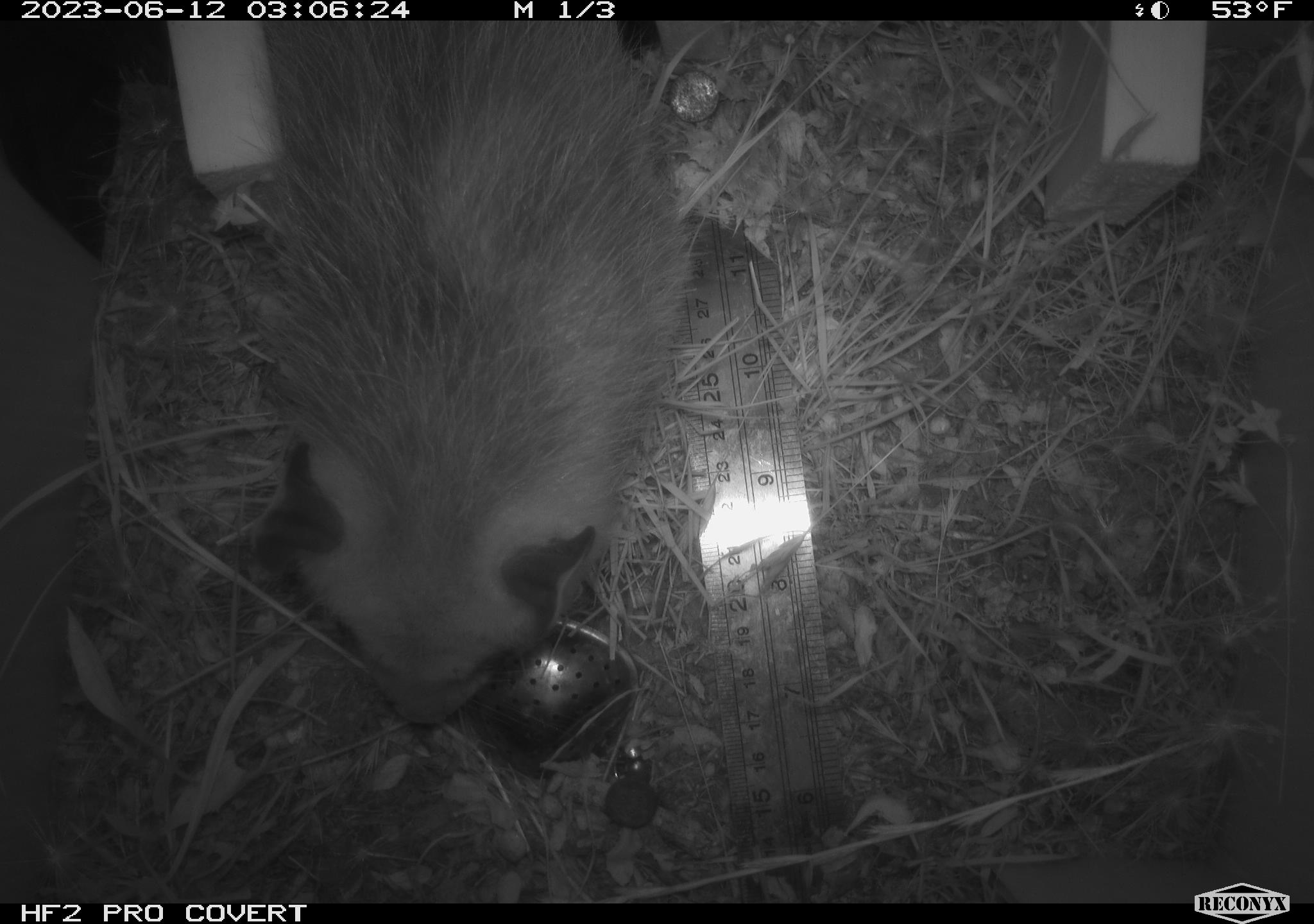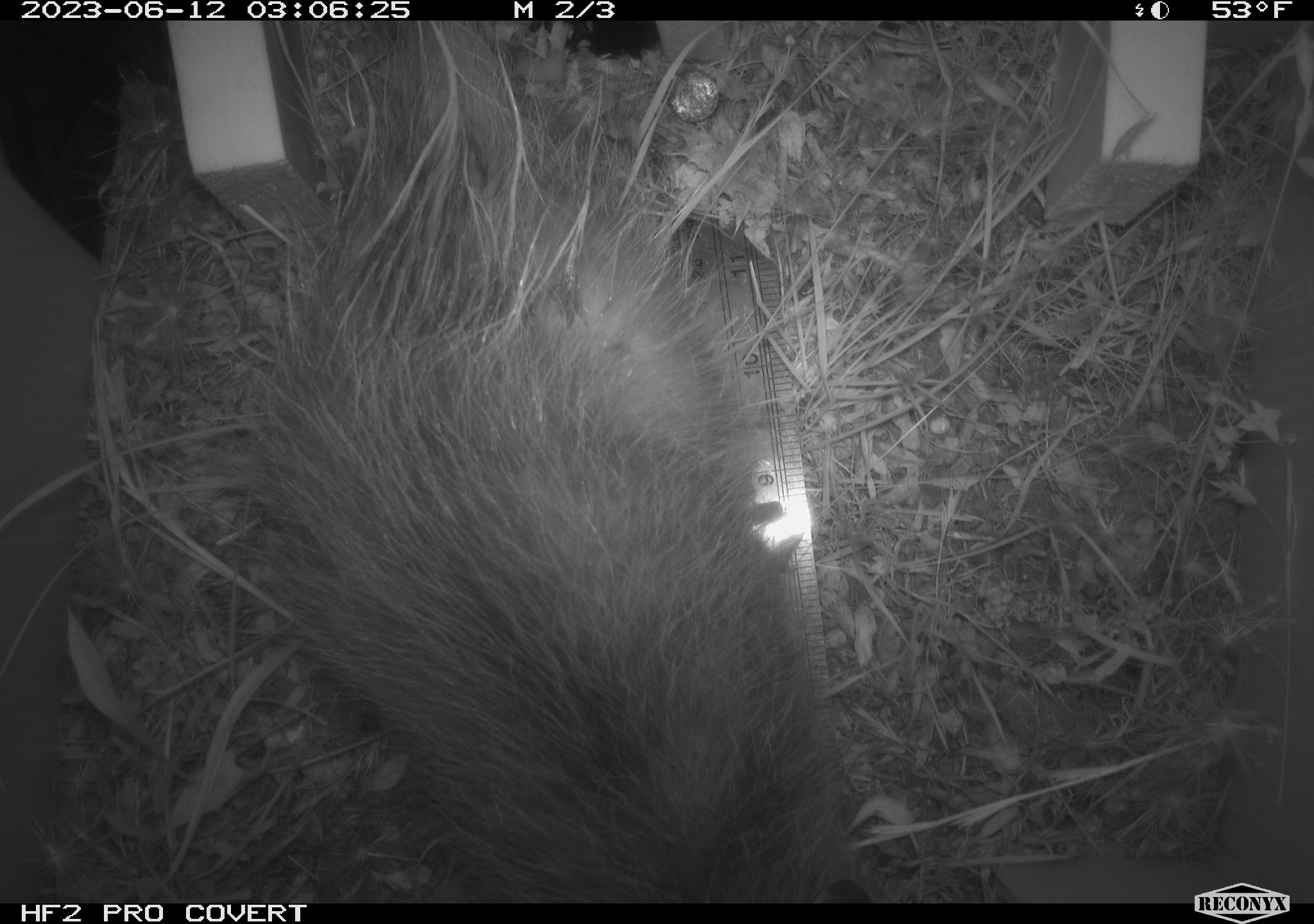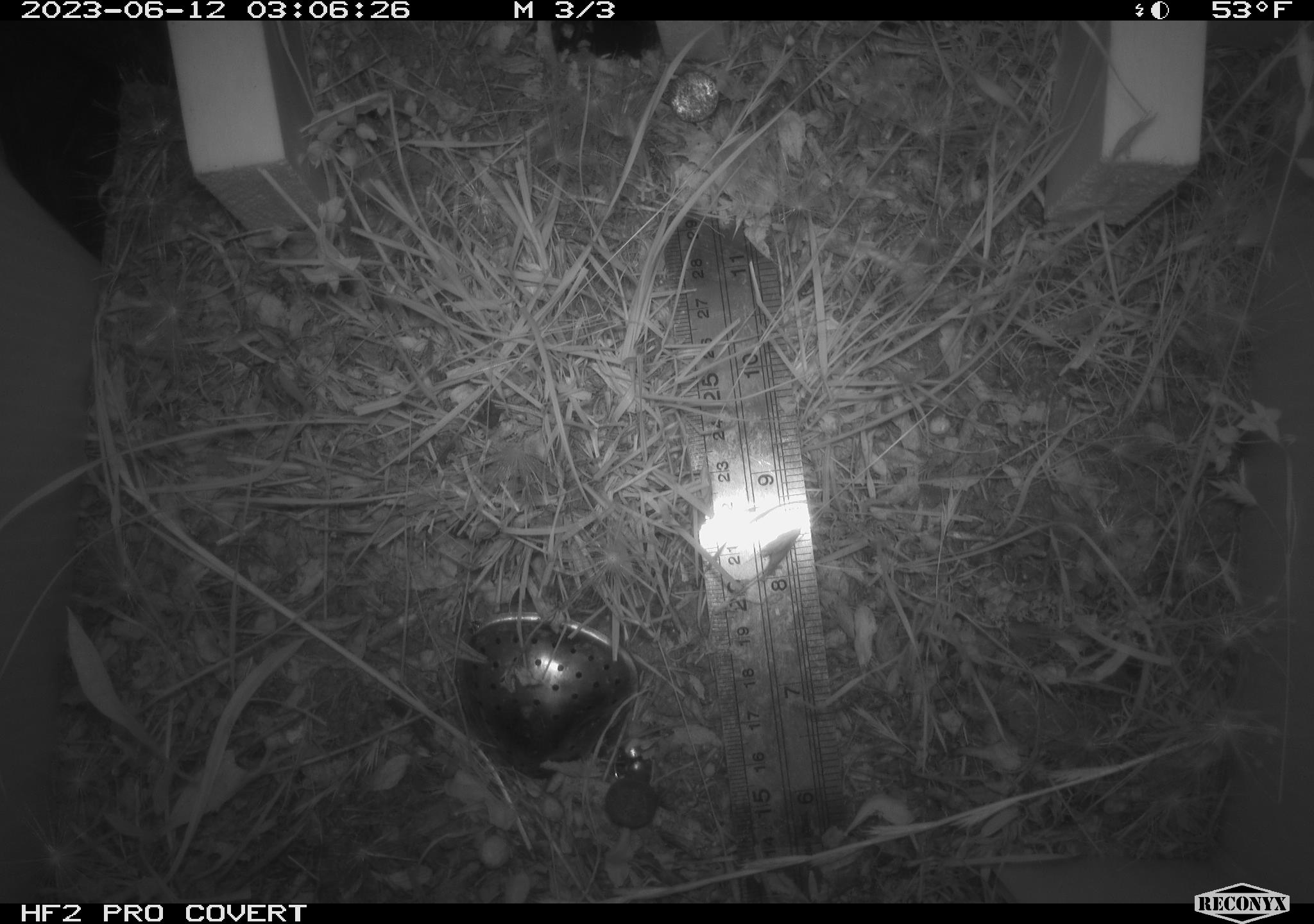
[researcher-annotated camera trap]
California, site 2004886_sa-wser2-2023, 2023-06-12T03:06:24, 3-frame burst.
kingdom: Animalia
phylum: Chordata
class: Mammalia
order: Didelphimorphia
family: Didelphidae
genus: Didelphis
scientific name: Didelphis virginiana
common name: virginia opossum